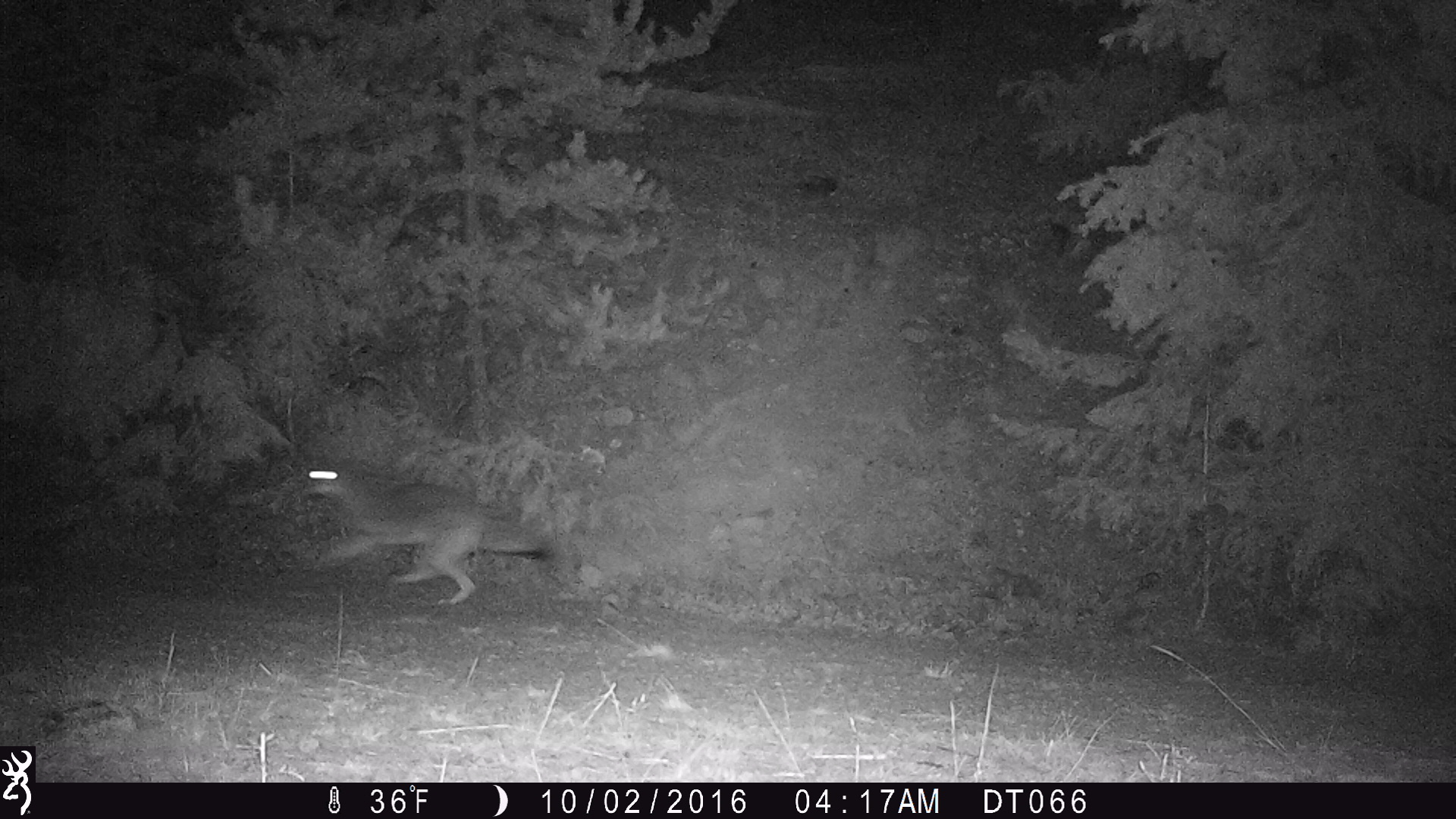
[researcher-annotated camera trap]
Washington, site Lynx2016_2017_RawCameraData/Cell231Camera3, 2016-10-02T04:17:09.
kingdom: Animalia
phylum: Chordata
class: Mammalia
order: Carnivora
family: Canidae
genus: Canis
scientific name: Canis latrans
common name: coyote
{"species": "Canis latrans (coyote)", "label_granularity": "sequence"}